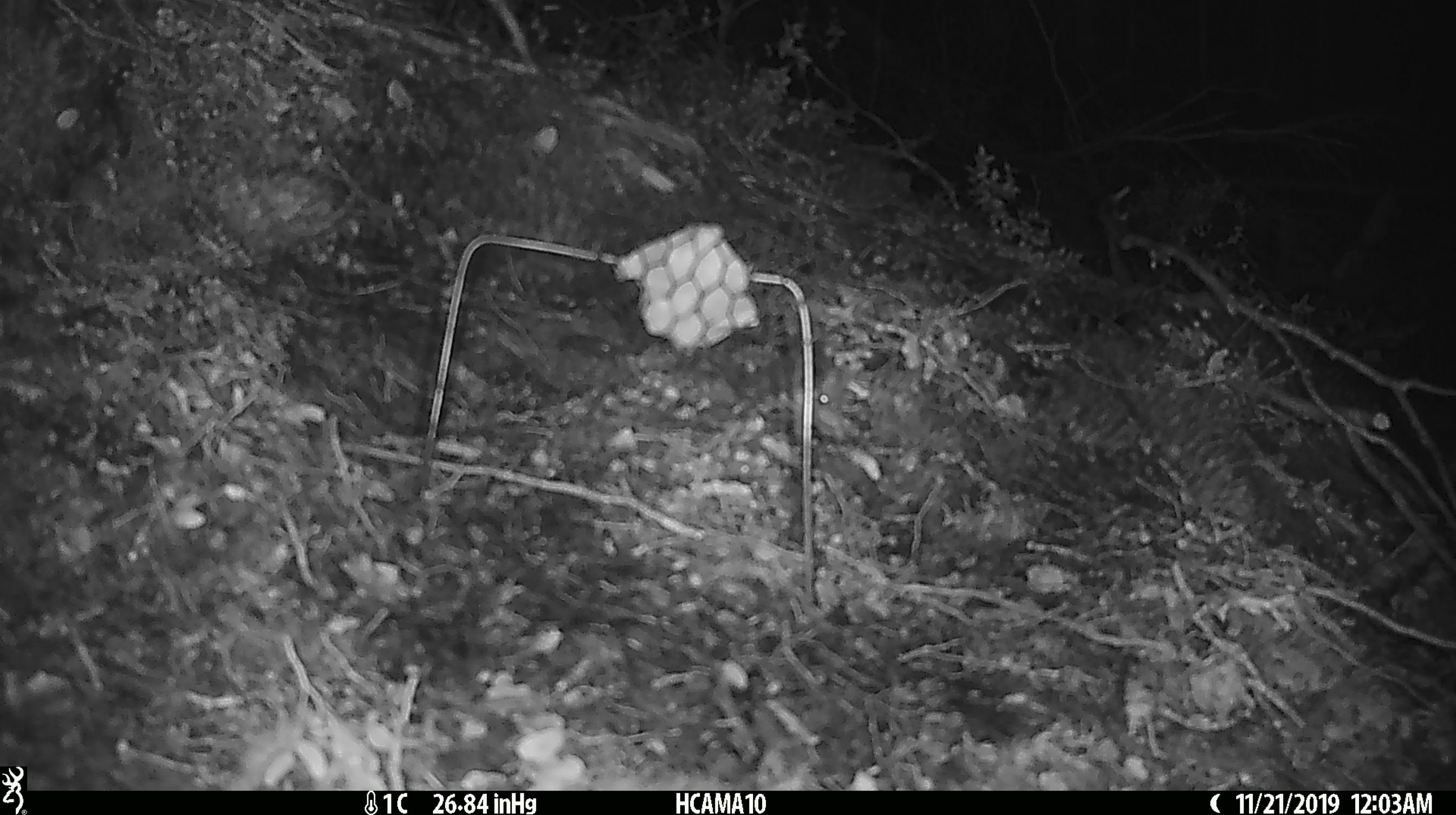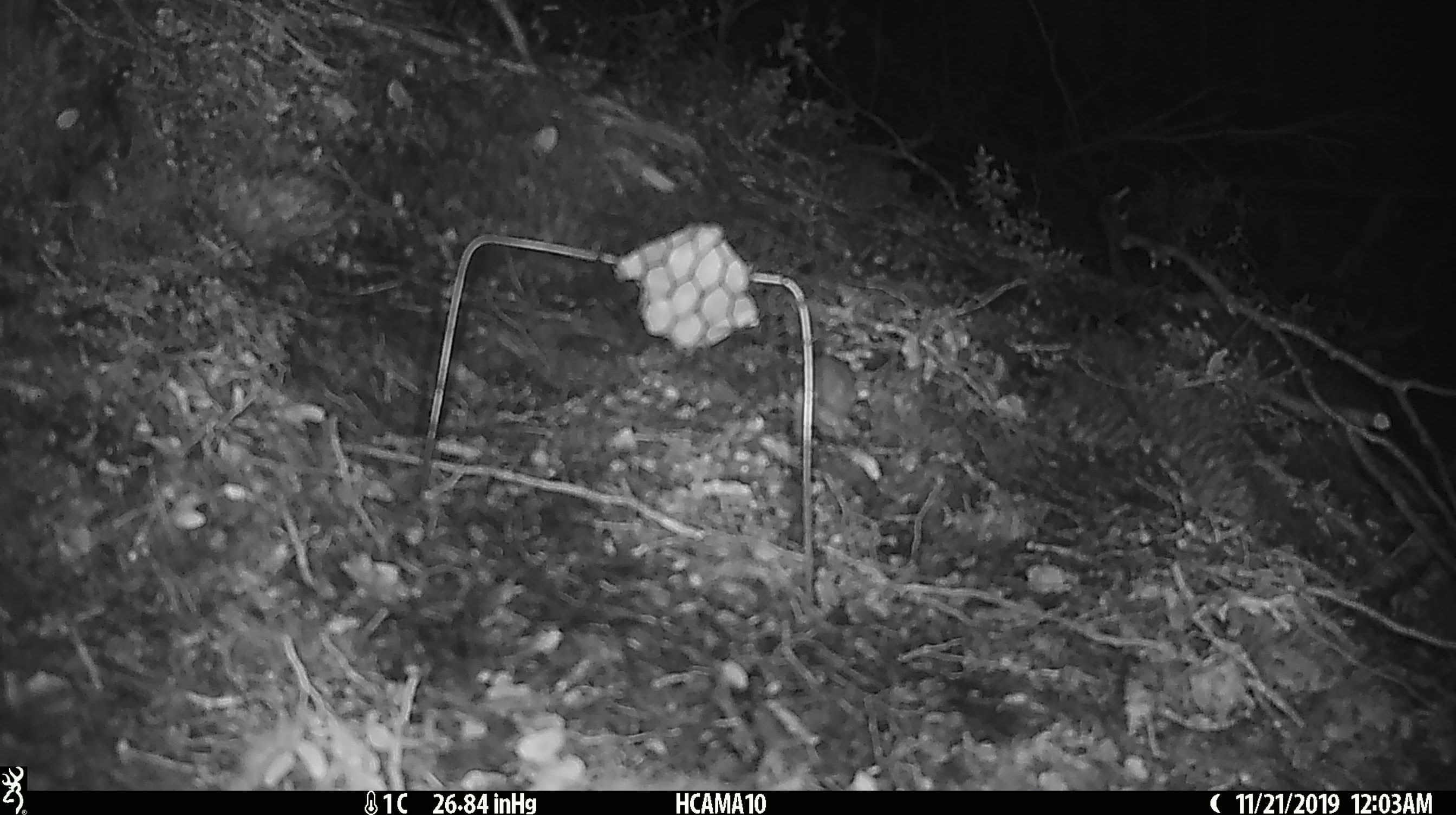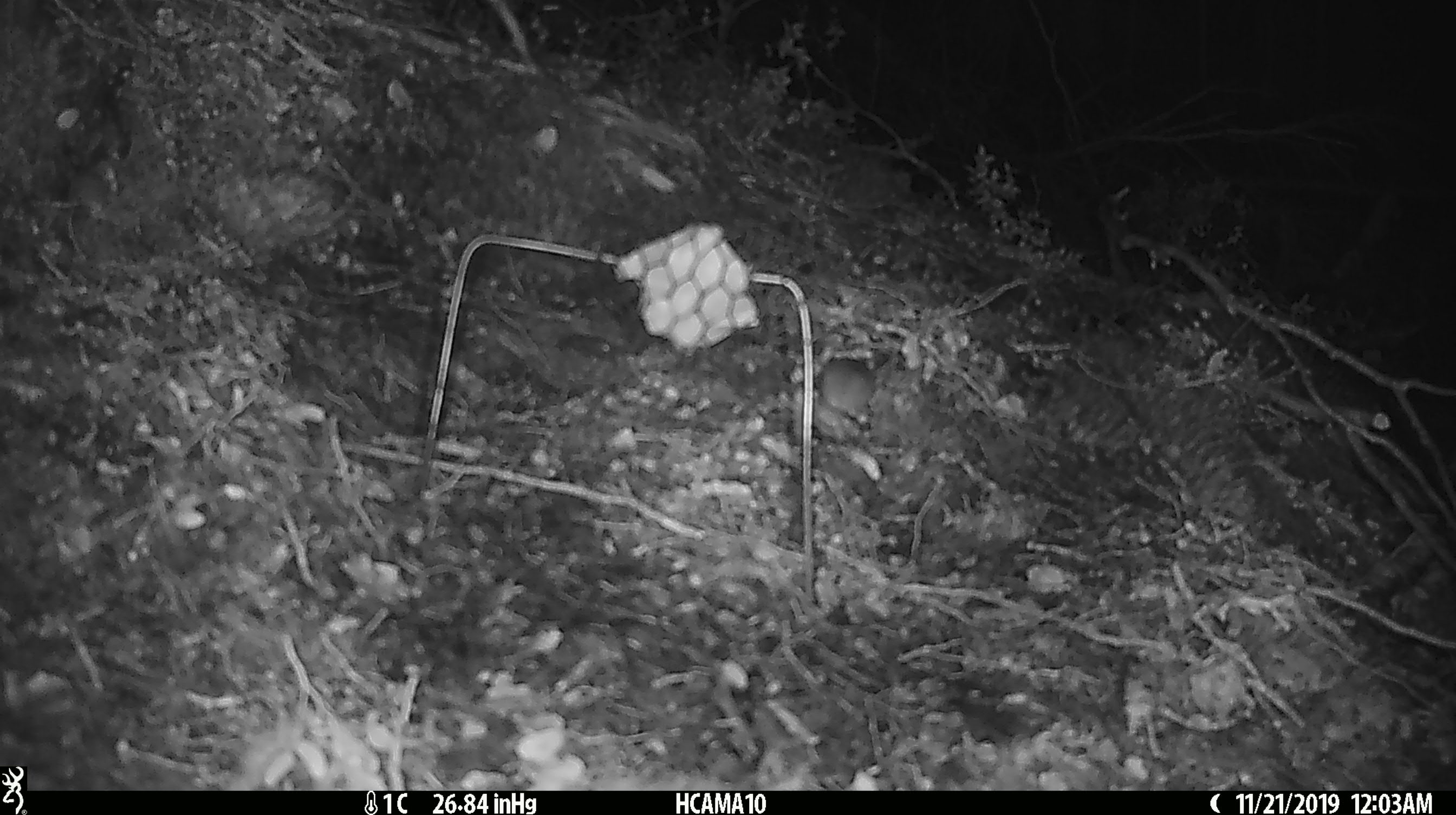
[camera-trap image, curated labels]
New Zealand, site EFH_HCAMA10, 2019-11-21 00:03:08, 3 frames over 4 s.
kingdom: Animalia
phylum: Chordata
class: Mammalia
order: Rodentia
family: Muridae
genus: Mus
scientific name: Mus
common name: mouse